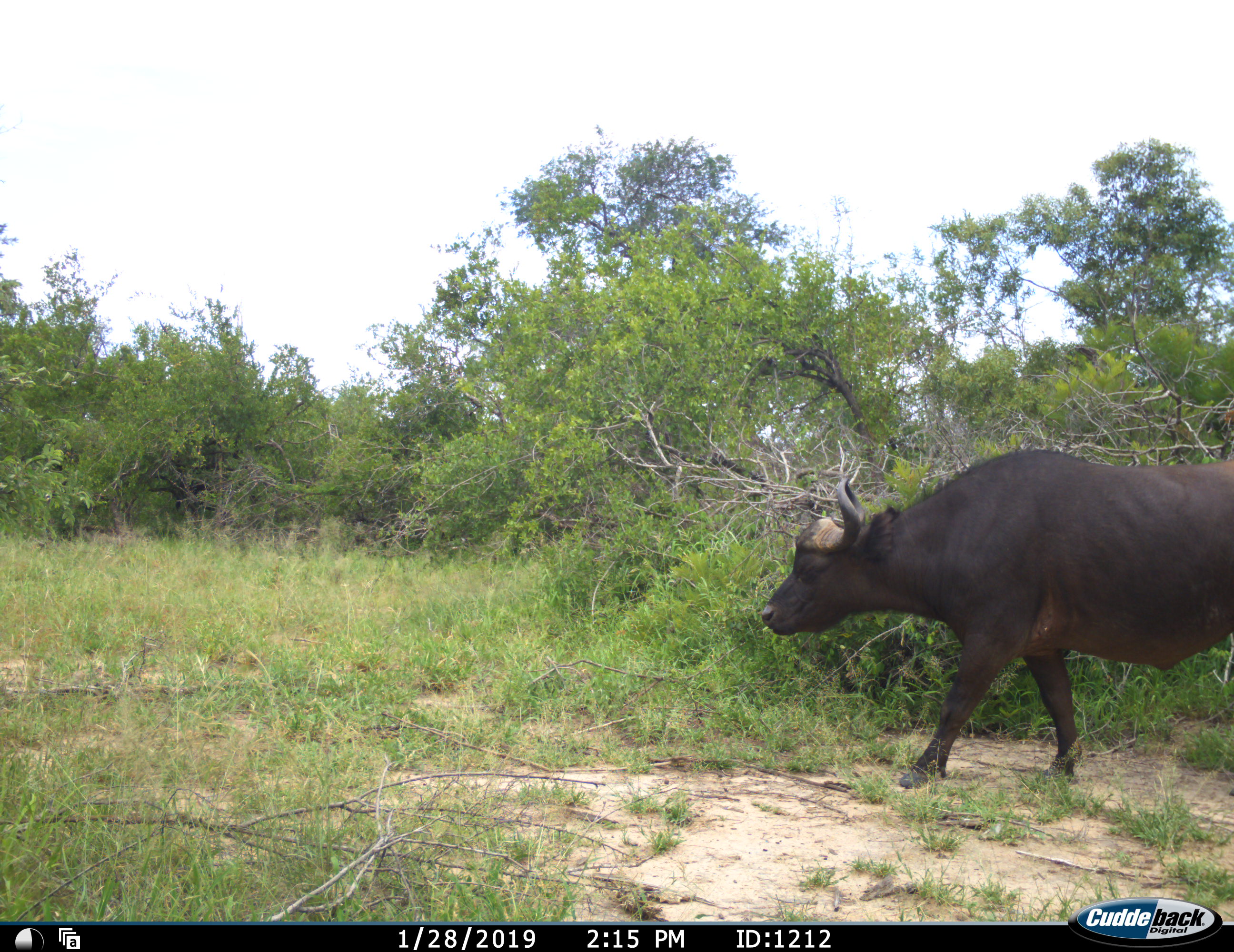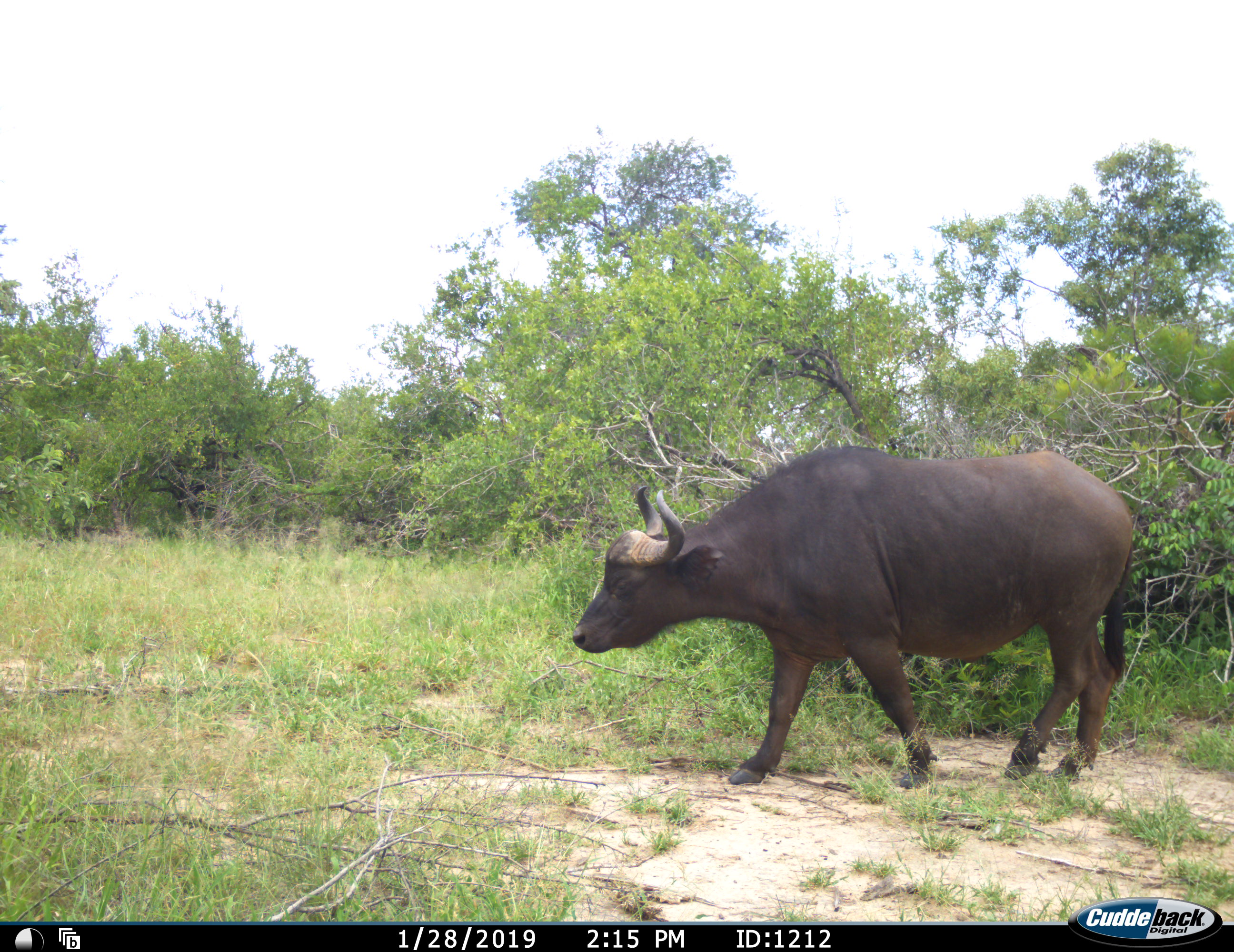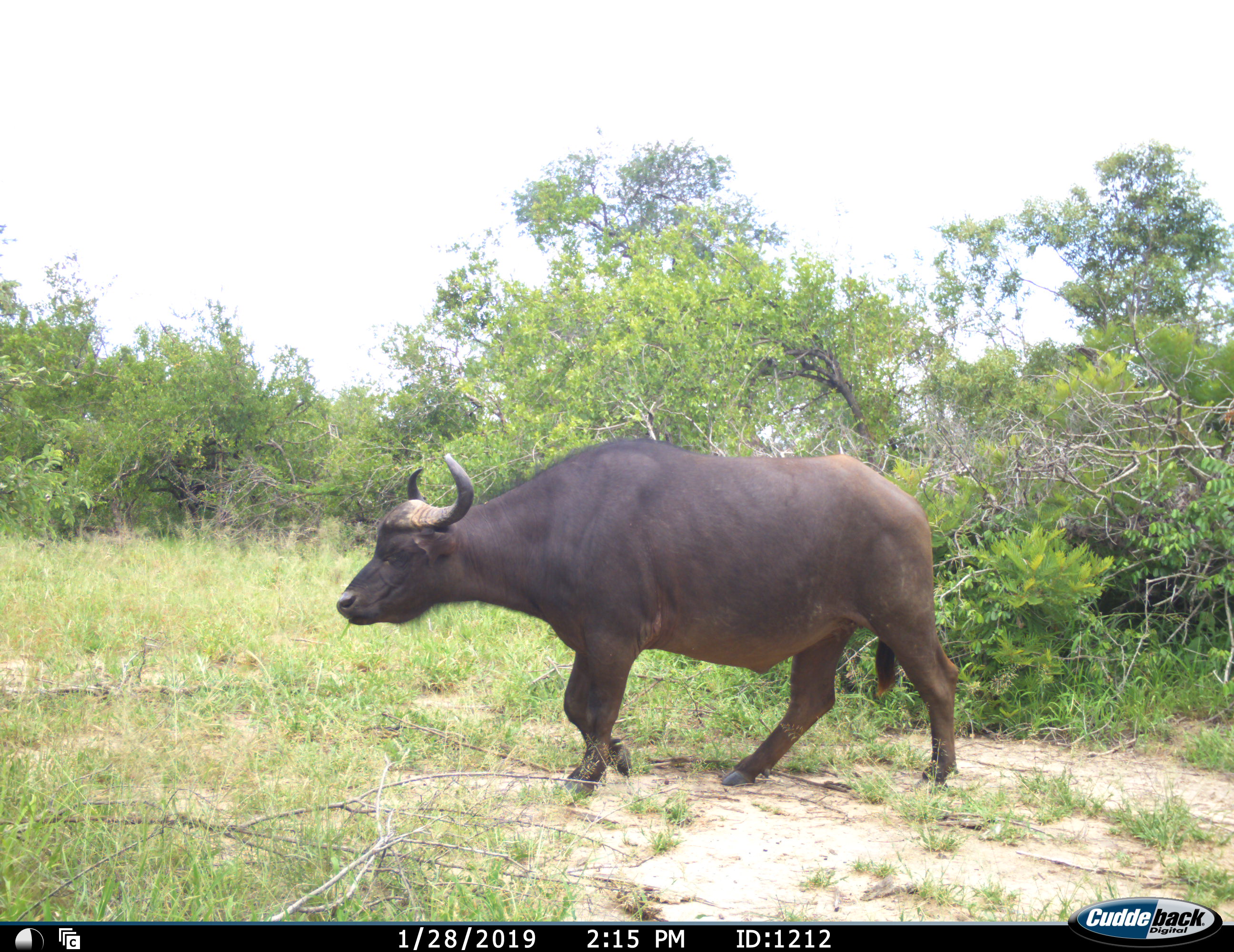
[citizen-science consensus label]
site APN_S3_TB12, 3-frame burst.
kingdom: Animalia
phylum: Chordata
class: Mammalia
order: Artiodactyla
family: Bovidae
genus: Syncerus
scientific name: Syncerus caffer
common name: african buffalo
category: buffalo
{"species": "buffalo (african buffalo) (Syncerus caffer)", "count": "1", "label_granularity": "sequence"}